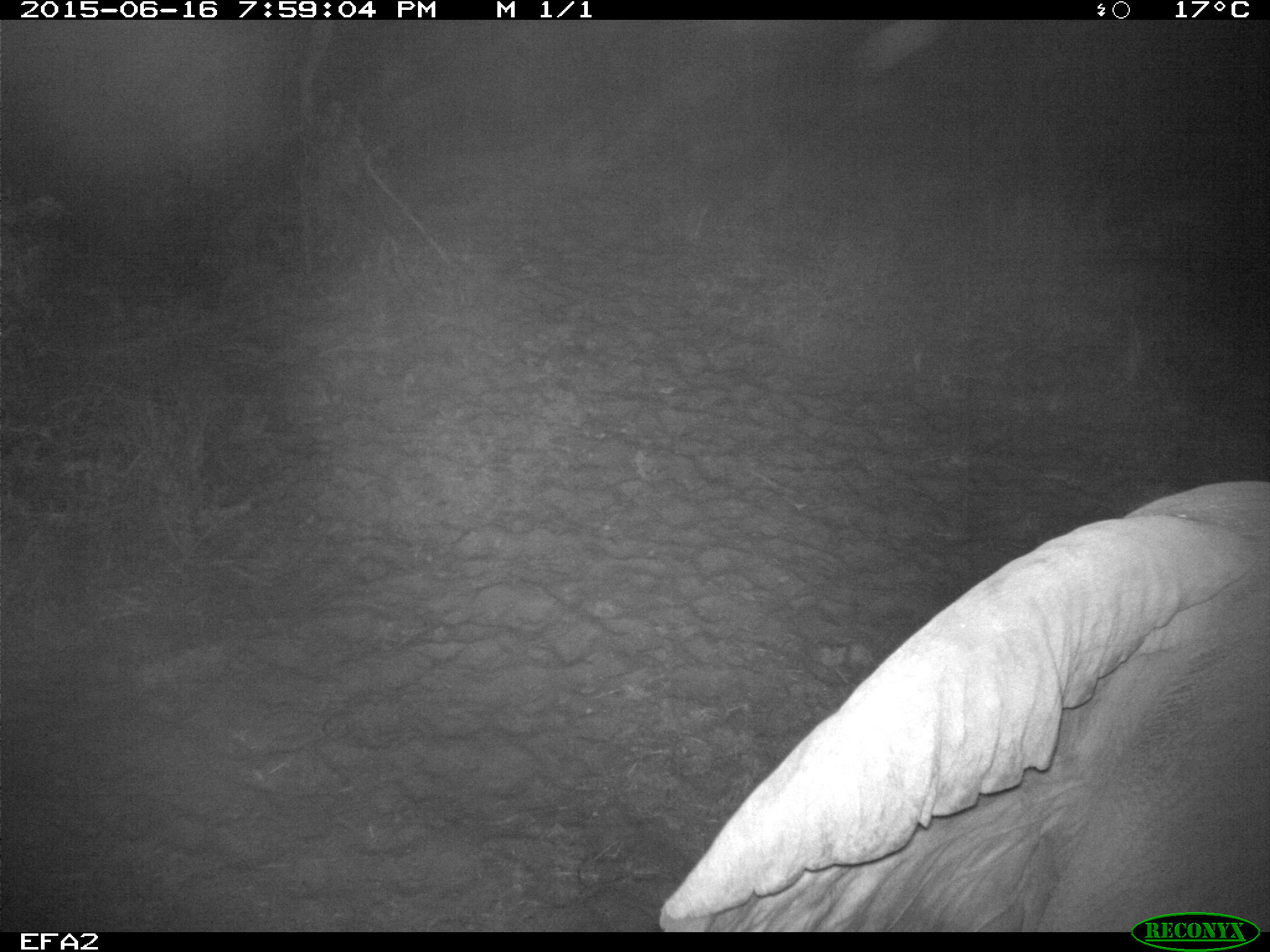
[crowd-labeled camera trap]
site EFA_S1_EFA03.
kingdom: Animalia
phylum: Chordata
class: Mammalia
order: Proboscidea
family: Elephantidae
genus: Loxodonta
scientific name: Loxodonta africana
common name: african bush elephant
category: elephant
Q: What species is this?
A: Elephant (african bush elephant) (Loxodonta africana).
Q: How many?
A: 1.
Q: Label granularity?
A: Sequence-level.